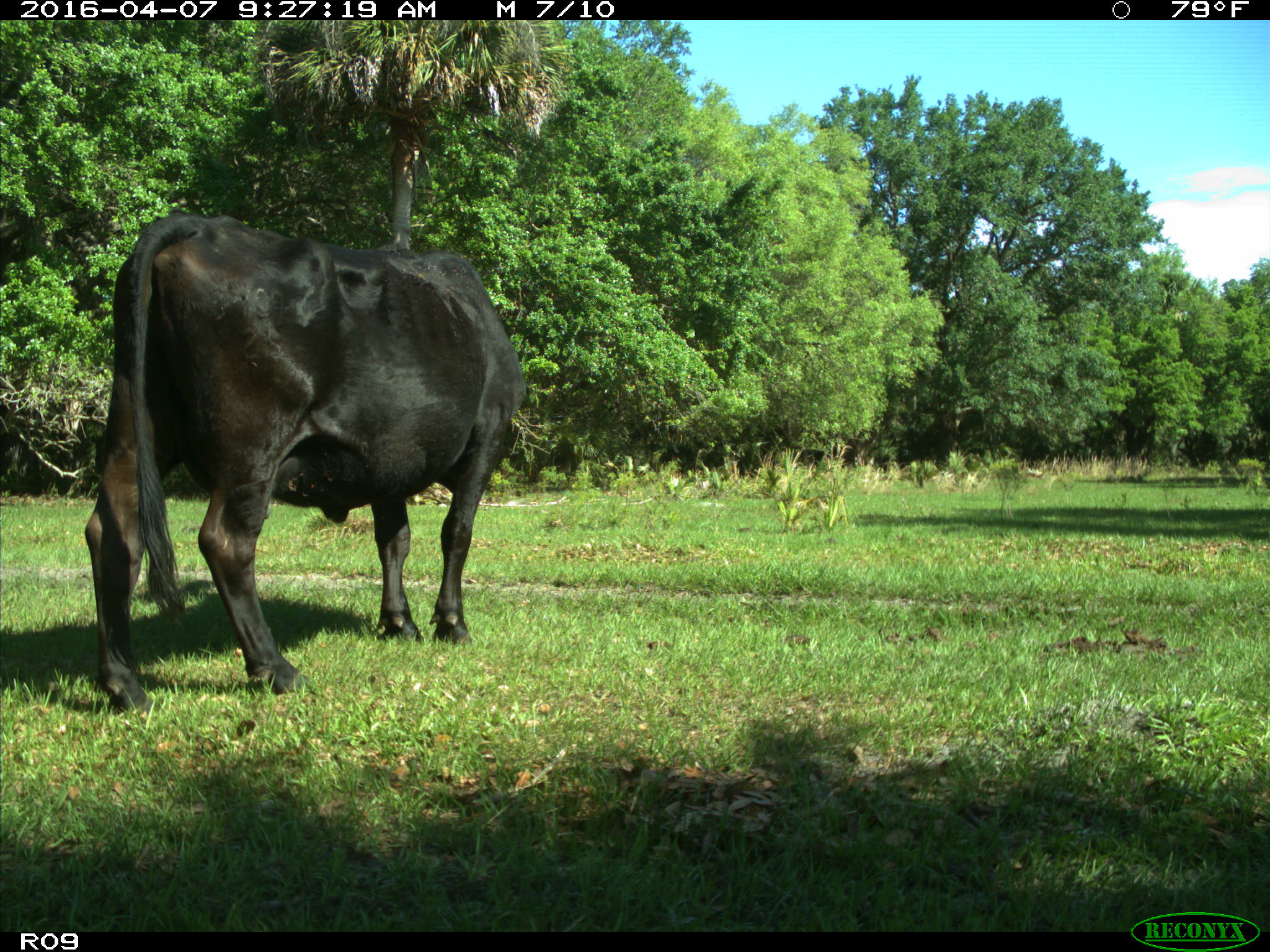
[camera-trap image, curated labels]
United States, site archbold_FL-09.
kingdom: Animalia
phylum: Chordata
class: Mammalia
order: Artiodactyla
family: Bovidae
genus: Bos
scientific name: Bos taurus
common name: domestic cow